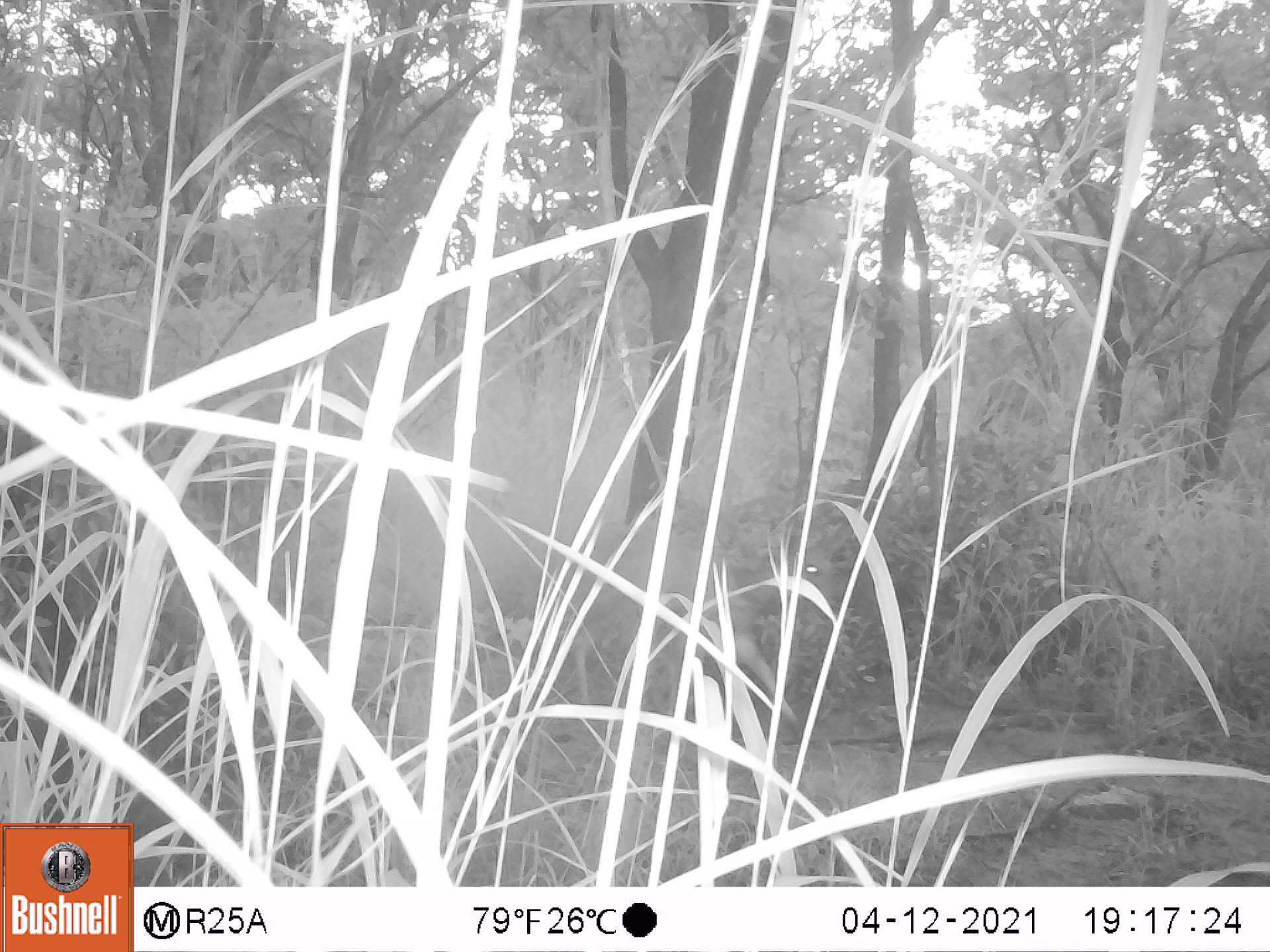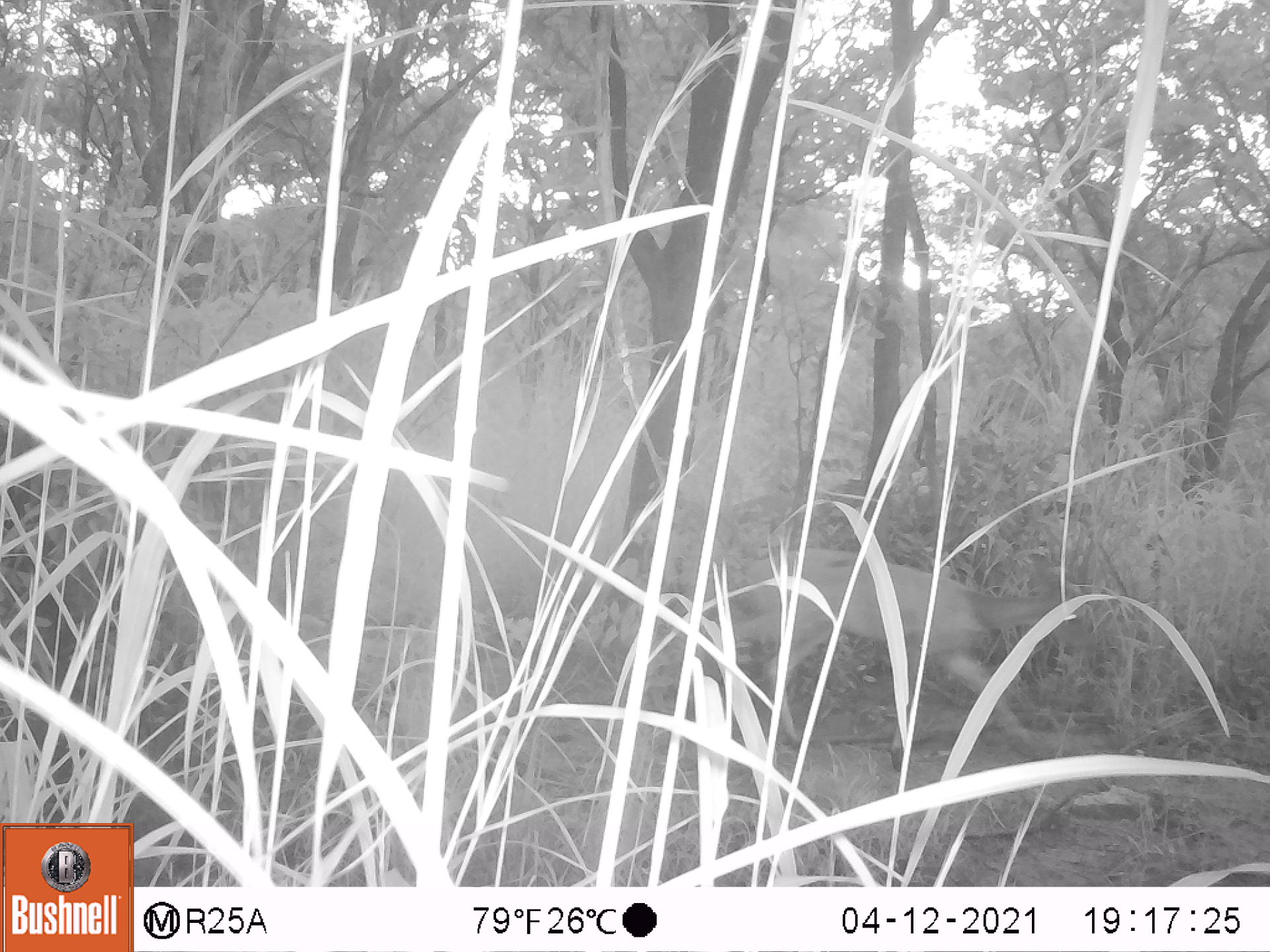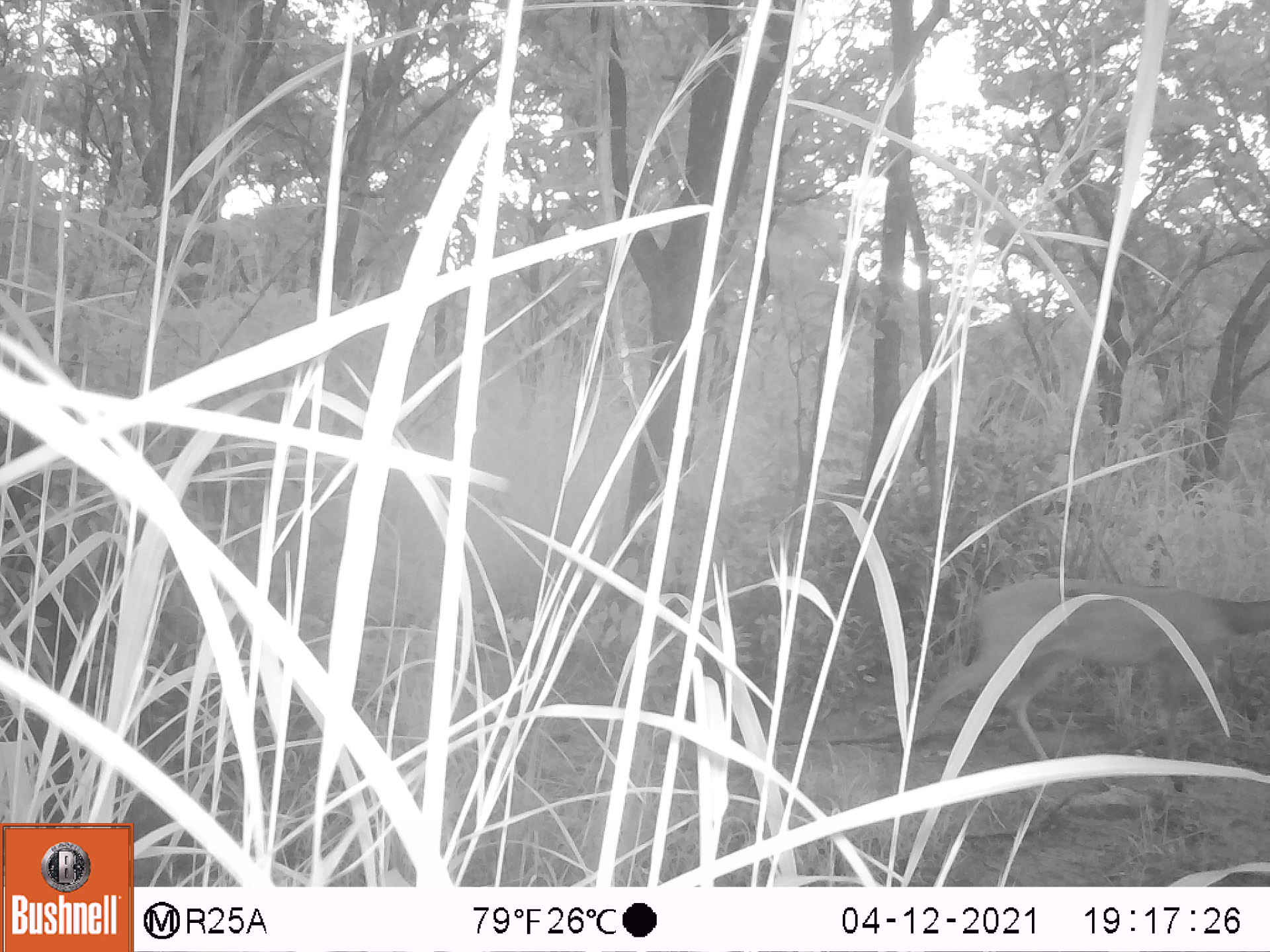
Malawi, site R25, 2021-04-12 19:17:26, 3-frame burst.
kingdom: Animalia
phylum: Chordata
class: Mammalia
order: Artiodactyla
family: Bovidae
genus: Tragelaphus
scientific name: Tragelaphus sylvaticus sylvaticus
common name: cape bushbuck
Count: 1.